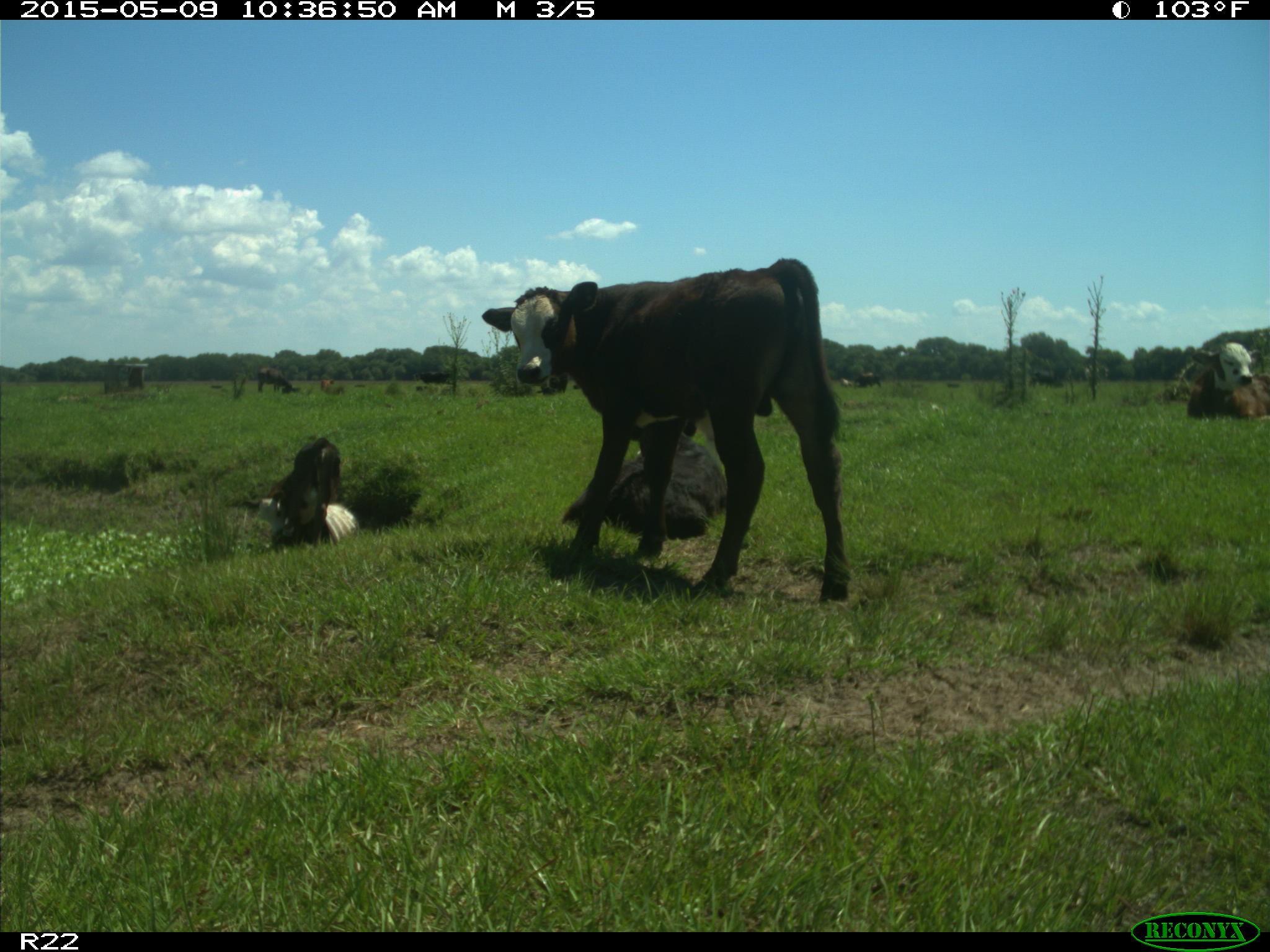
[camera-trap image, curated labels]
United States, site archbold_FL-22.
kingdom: Animalia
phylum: Chordata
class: Mammalia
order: Artiodactyla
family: Bovidae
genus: Bos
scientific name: Bos taurus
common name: domestic cow